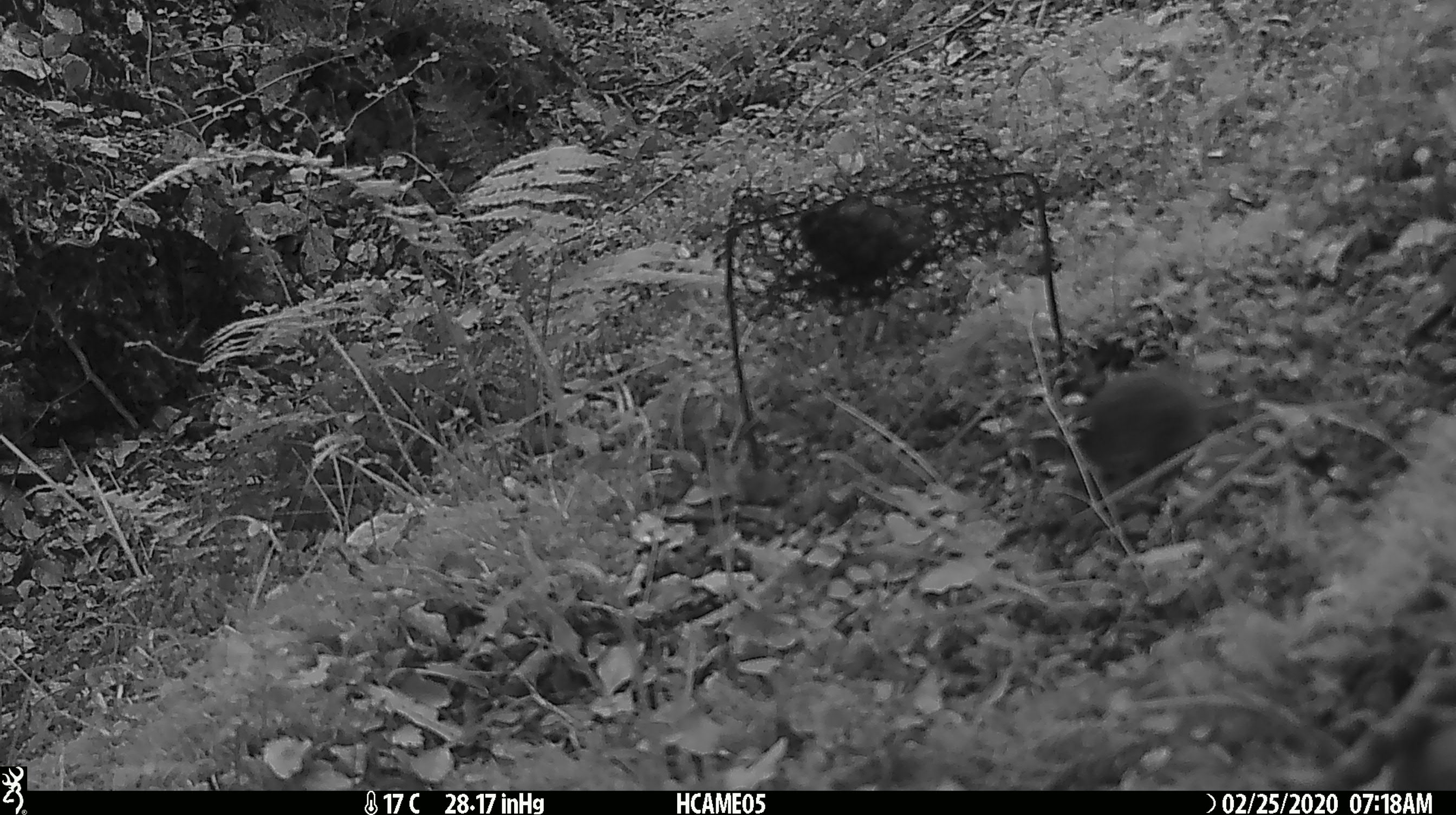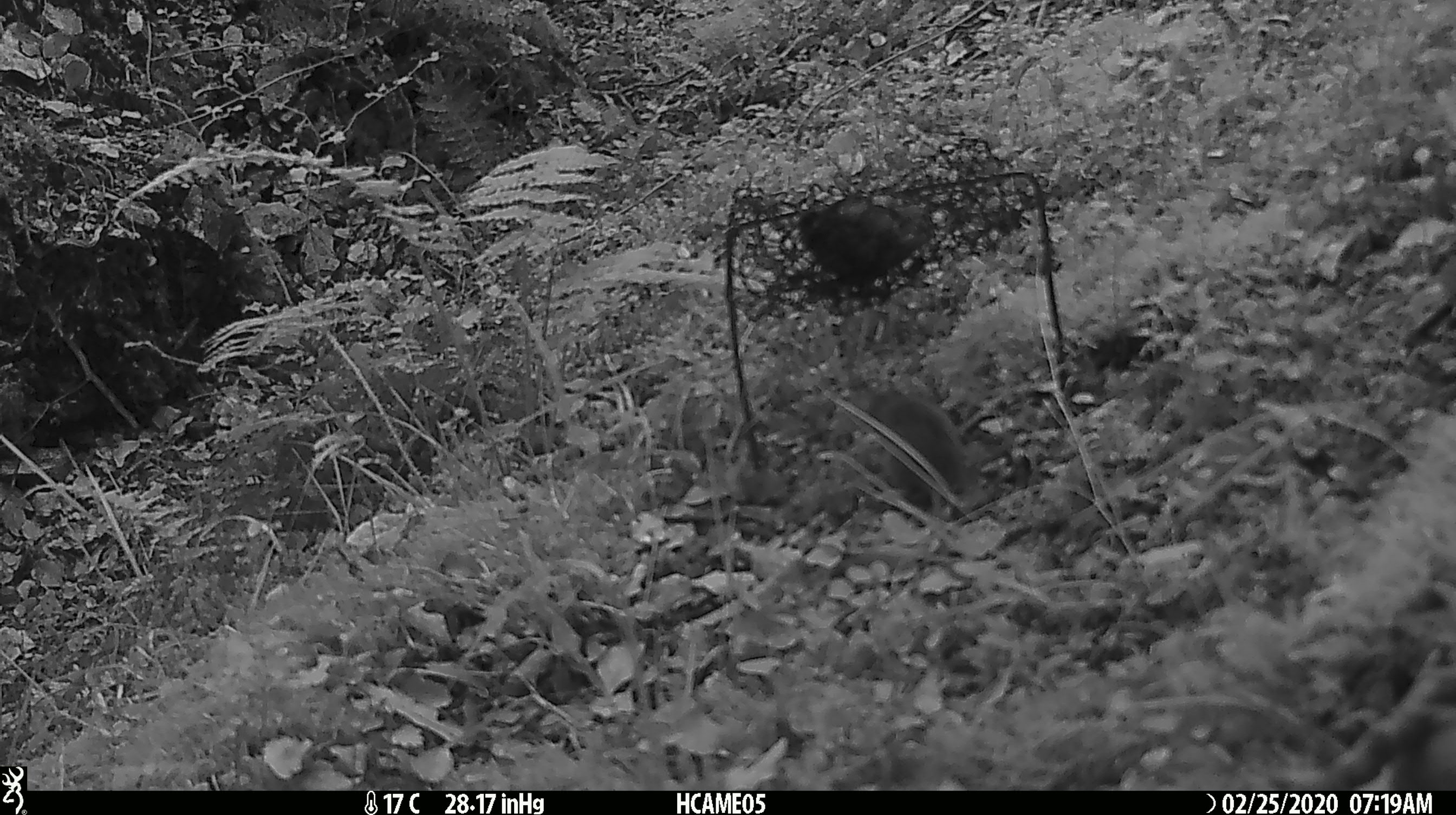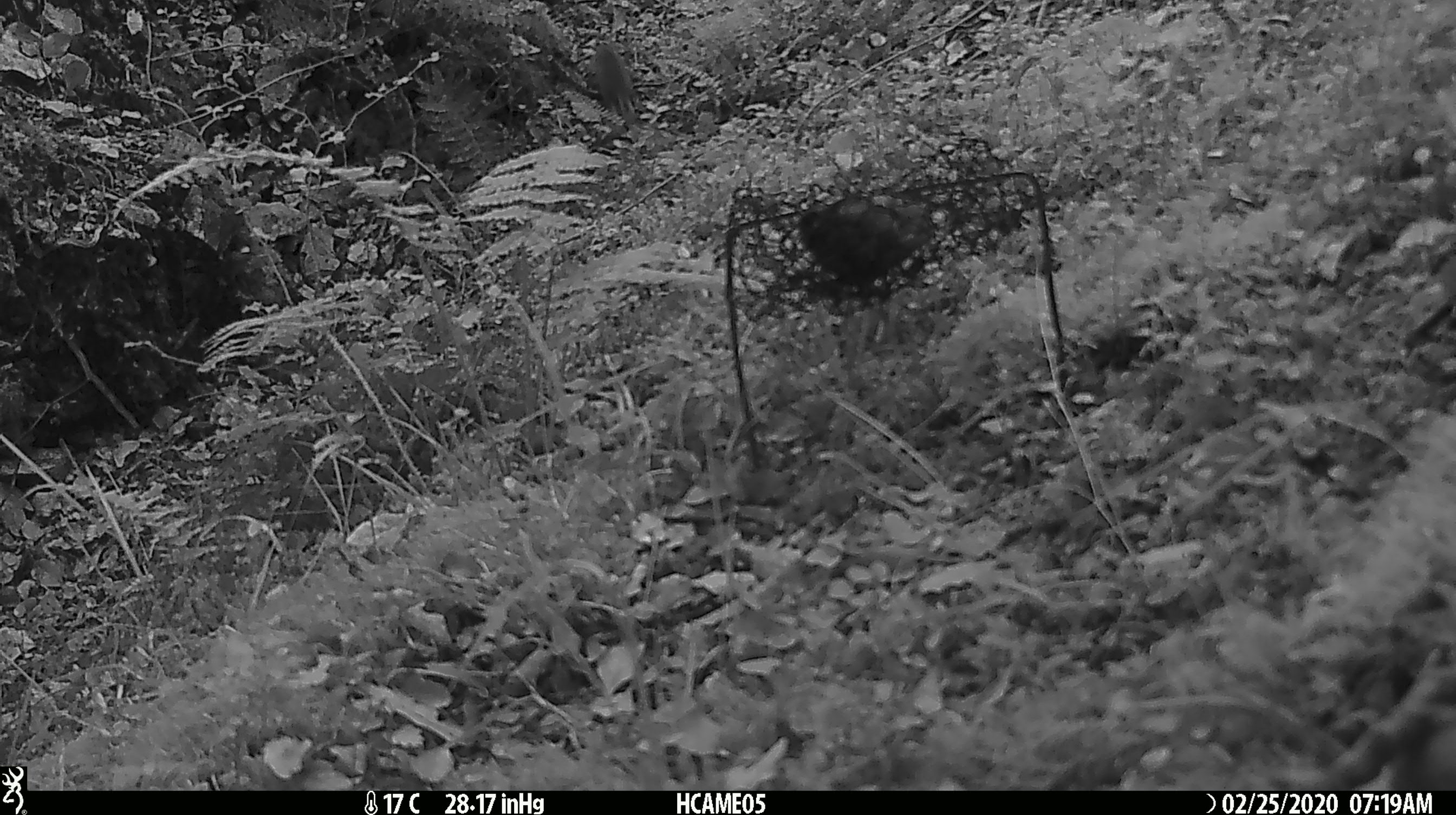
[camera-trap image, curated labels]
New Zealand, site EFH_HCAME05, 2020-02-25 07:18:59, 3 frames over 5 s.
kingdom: Animalia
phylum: Chordata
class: Mammalia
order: Rodentia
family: Muridae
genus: Mus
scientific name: Mus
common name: mouse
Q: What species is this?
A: Mouse (Mus).